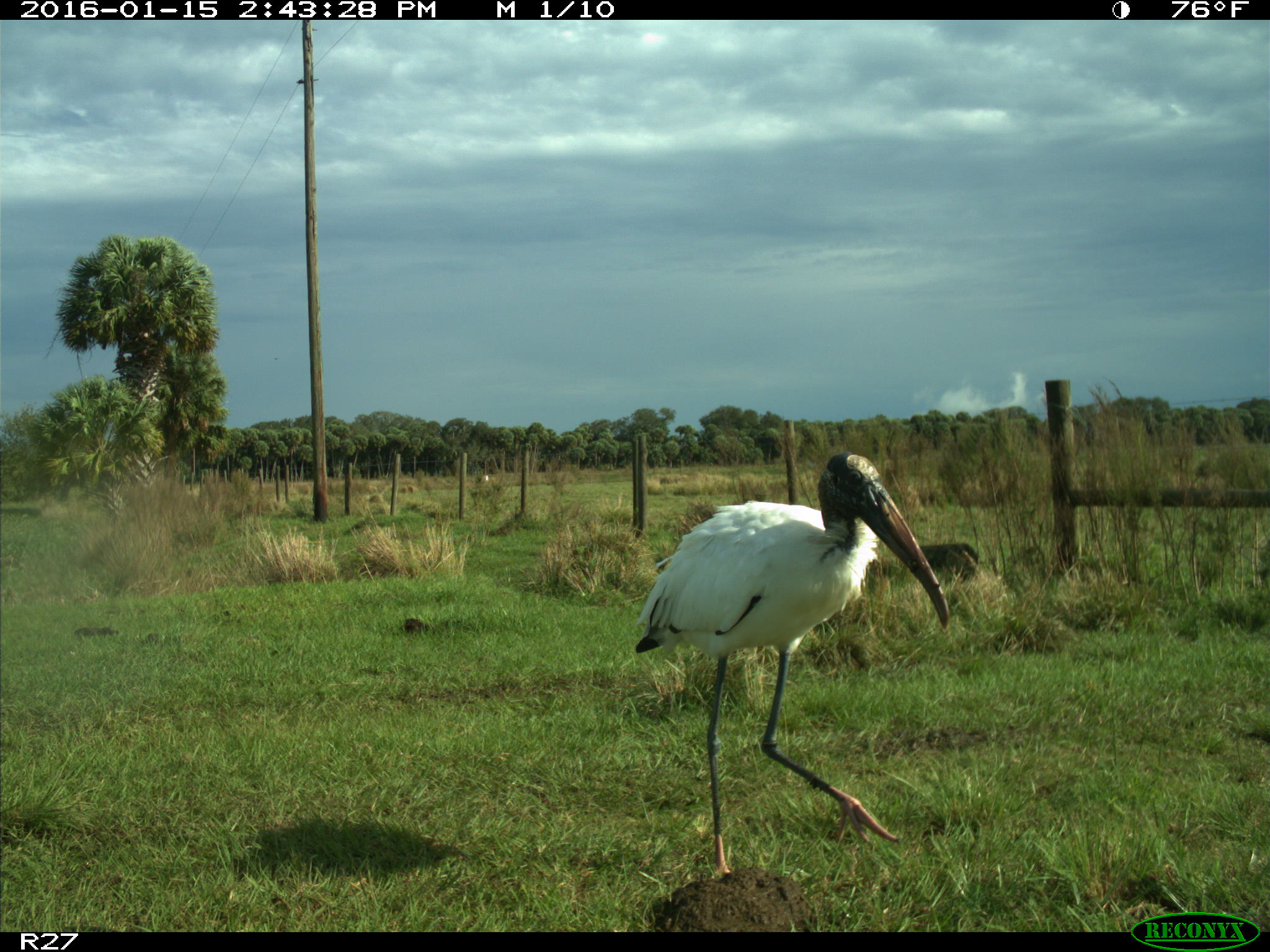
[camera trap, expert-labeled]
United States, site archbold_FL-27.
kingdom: Animalia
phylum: Chordata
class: Aves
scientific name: Aves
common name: birds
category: unidentified bird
Unidentified bird (birds) (Aves).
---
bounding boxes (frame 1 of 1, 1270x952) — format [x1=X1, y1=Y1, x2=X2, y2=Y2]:
animal: [x1=634, y1=452, x2=951, y2=877]